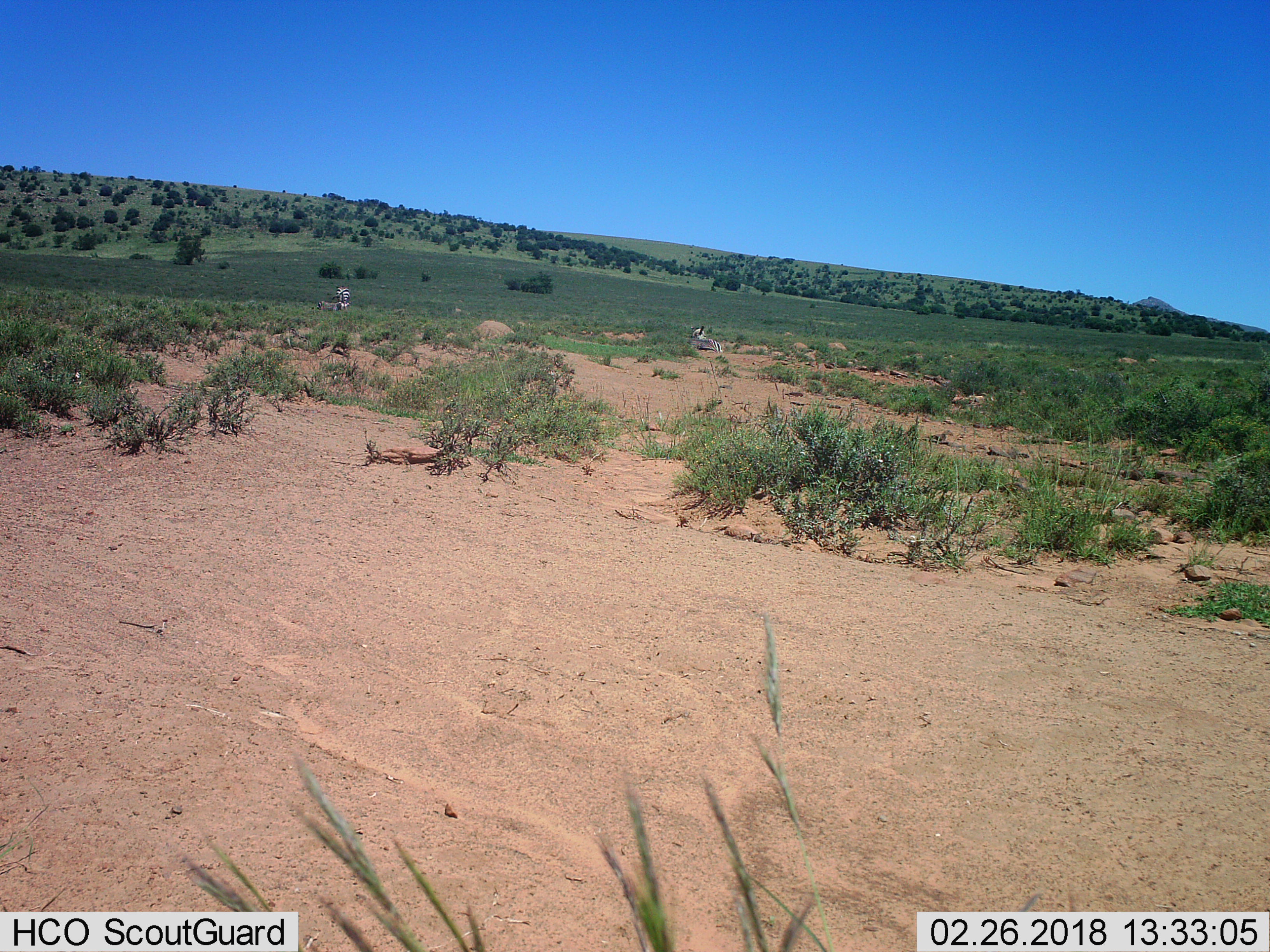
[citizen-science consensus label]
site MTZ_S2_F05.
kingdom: Animalia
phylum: Chordata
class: Mammalia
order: Perissodactyla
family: Equidae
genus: Equus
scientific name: Equus zebra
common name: mountain zebra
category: zebramountain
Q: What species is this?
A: Zebramountain (mountain zebra) (Equus zebra).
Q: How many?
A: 2.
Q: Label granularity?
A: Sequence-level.